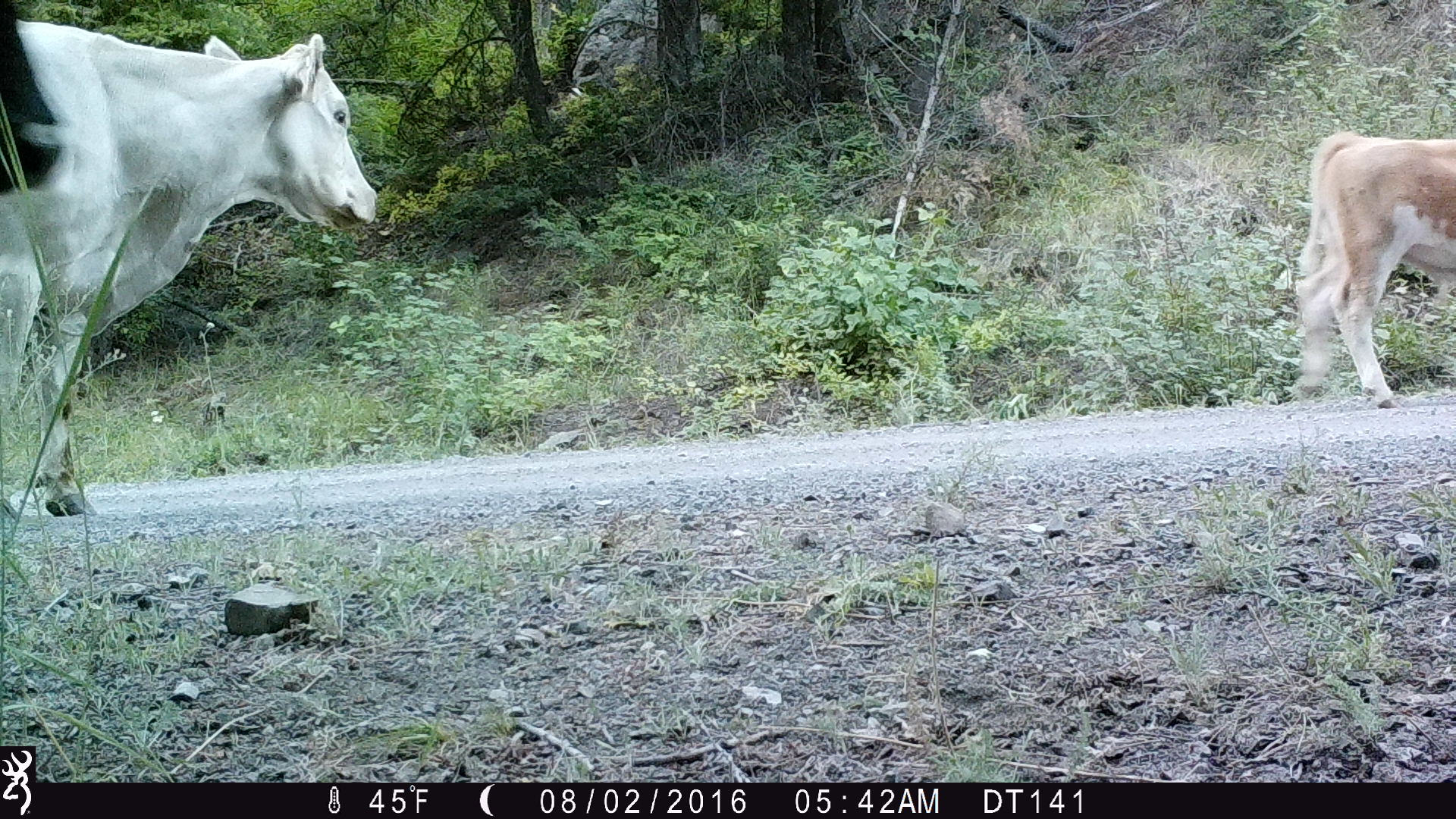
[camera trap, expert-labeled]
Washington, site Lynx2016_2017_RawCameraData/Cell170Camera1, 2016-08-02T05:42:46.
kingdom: Animalia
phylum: Chordata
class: Mammalia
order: Artiodactyla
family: Bovidae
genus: Bos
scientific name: Bos taurus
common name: domestic cattle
Domestic cattle (Bos taurus). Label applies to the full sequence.